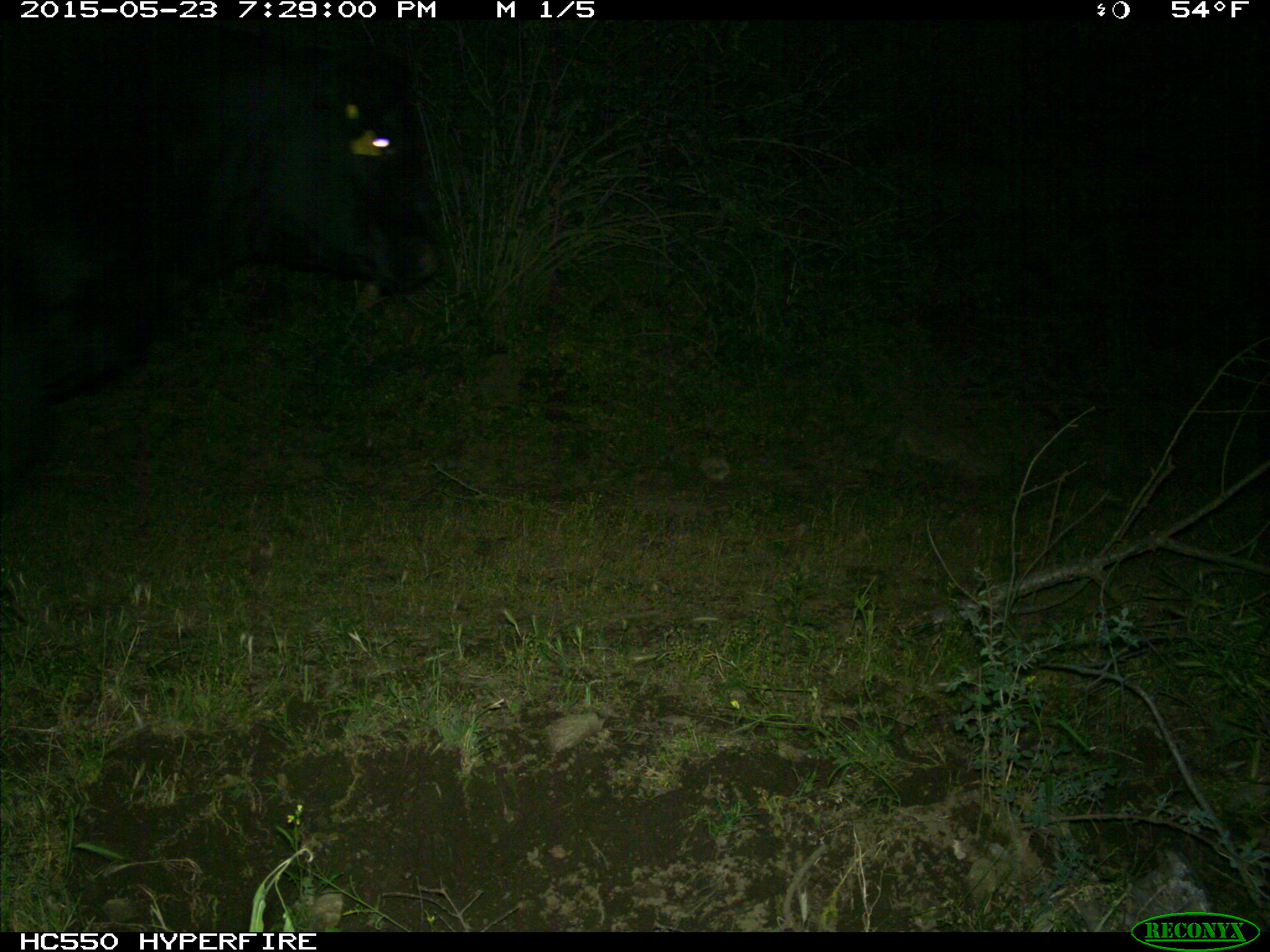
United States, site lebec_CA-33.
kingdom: Animalia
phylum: Chordata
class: Mammalia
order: Artiodactyla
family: Bovidae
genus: Bos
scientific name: Bos taurus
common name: domestic cow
Bos taurus (domestic cow).